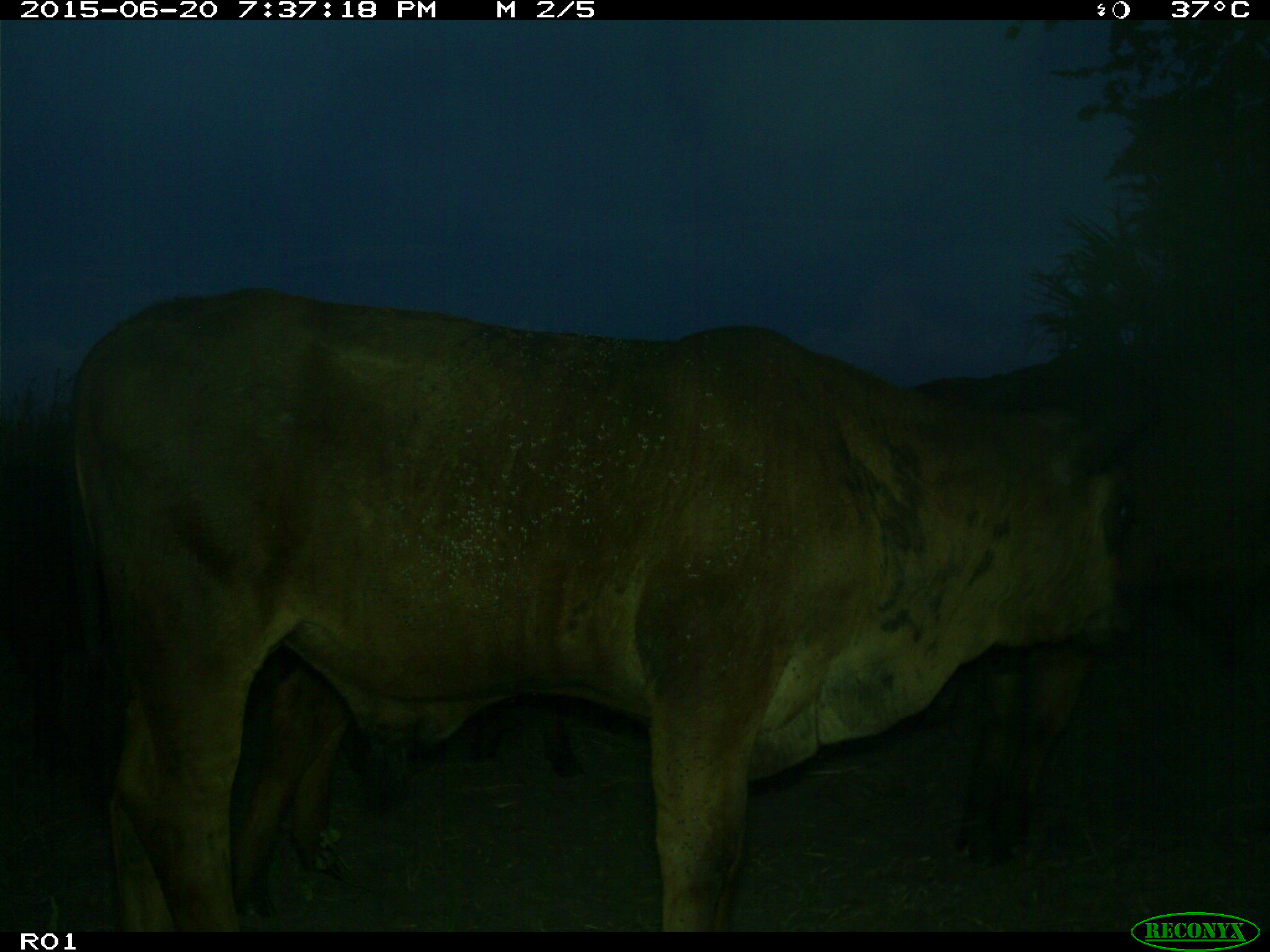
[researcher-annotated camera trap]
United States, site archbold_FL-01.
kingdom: Animalia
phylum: Chordata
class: Mammalia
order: Artiodactyla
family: Bovidae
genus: Bos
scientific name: Bos taurus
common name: domestic cow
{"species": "Bos taurus (domestic cow)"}